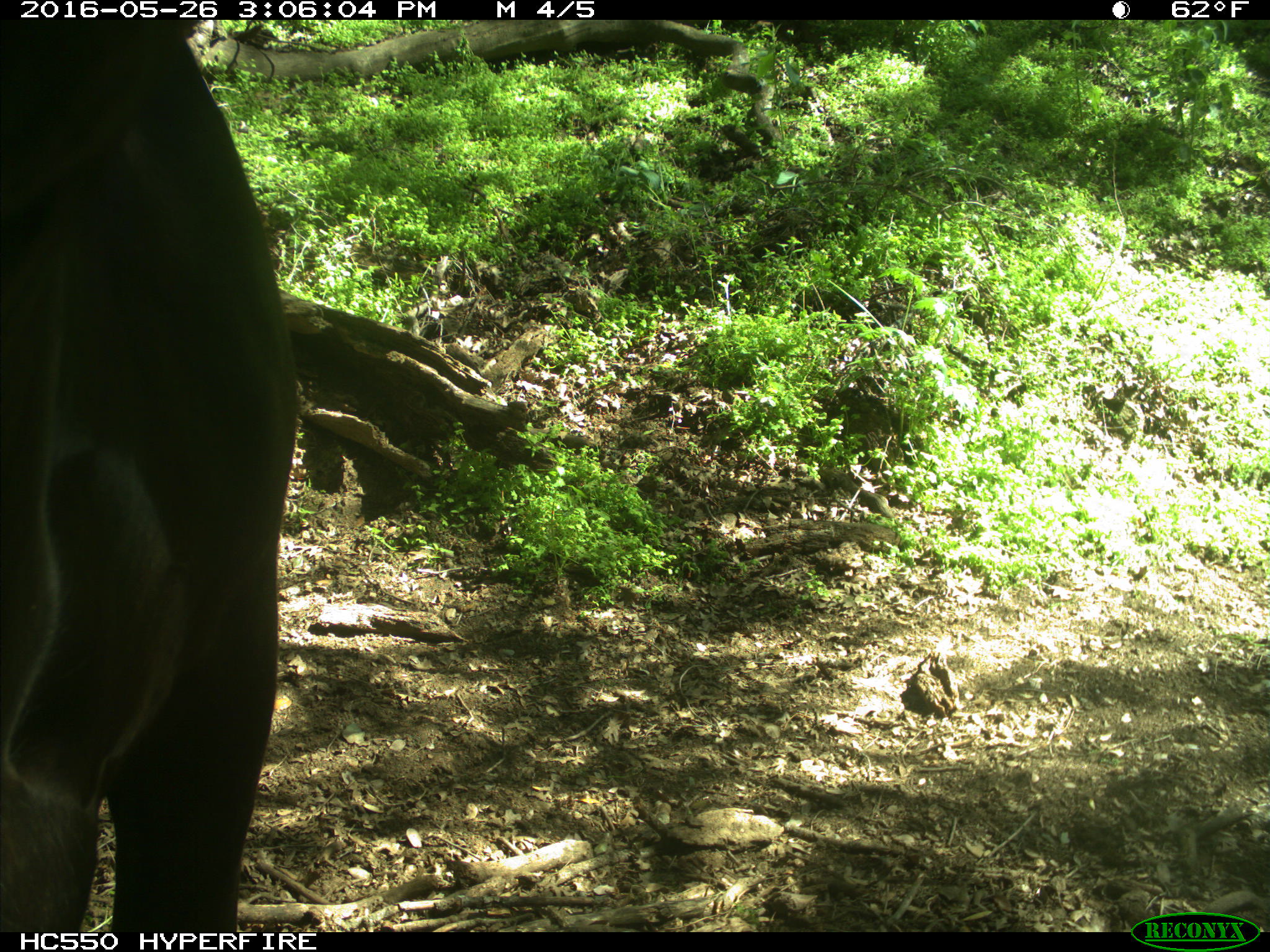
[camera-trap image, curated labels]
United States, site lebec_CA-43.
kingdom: Animalia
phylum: Chordata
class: Mammalia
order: Artiodactyla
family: Bovidae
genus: Bos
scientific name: Bos taurus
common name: domestic cow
Bos taurus (domestic cow).